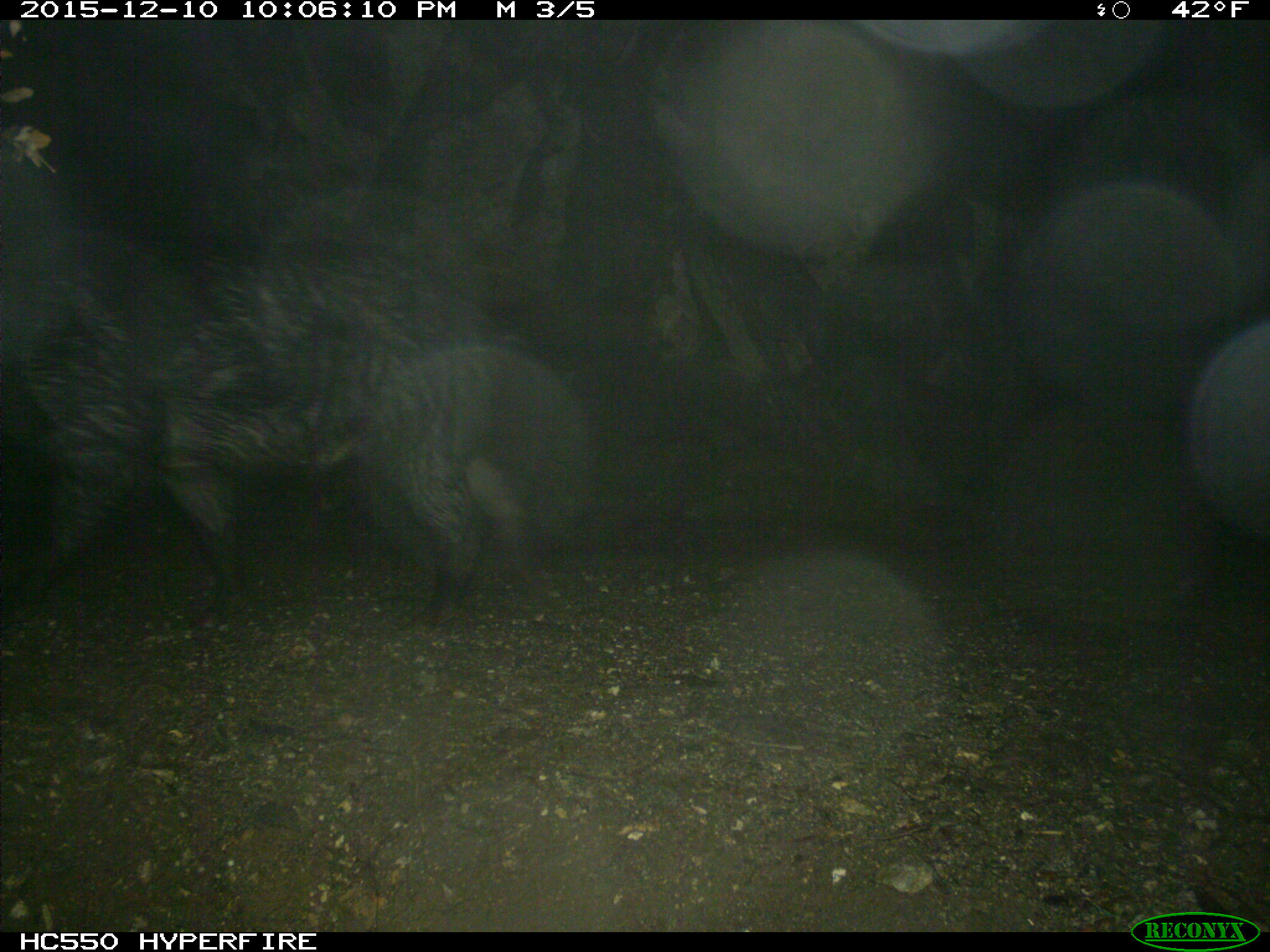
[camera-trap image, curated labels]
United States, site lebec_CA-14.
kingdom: Animalia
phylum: Chordata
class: Mammalia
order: Artiodactyla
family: Suidae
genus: Sus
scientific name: Sus scrofa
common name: wild boar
Sus scrofa (wild boar).